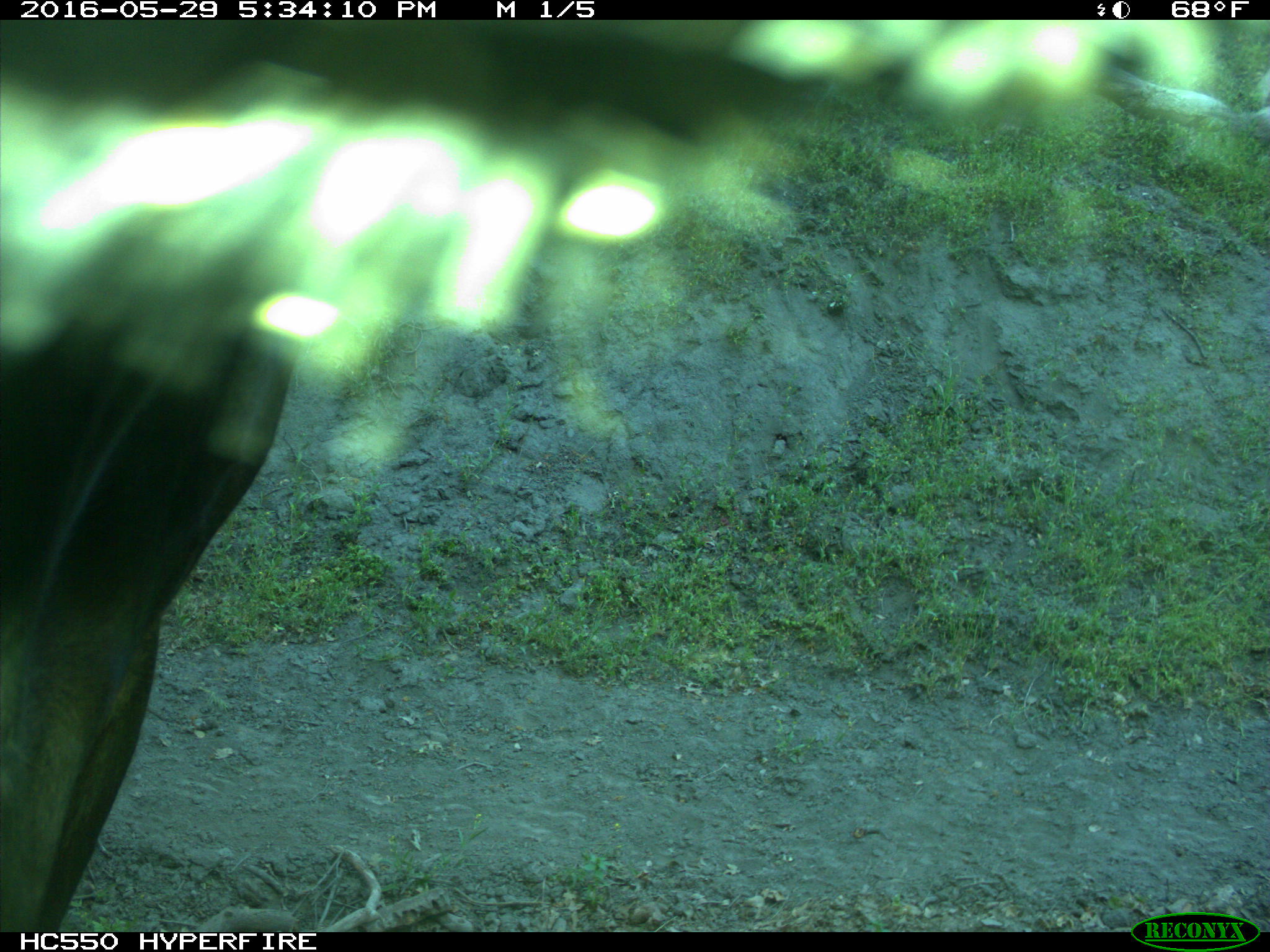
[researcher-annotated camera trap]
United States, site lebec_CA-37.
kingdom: Animalia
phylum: Chordata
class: Mammalia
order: Artiodactyla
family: Bovidae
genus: Bos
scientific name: Bos taurus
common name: domestic cow